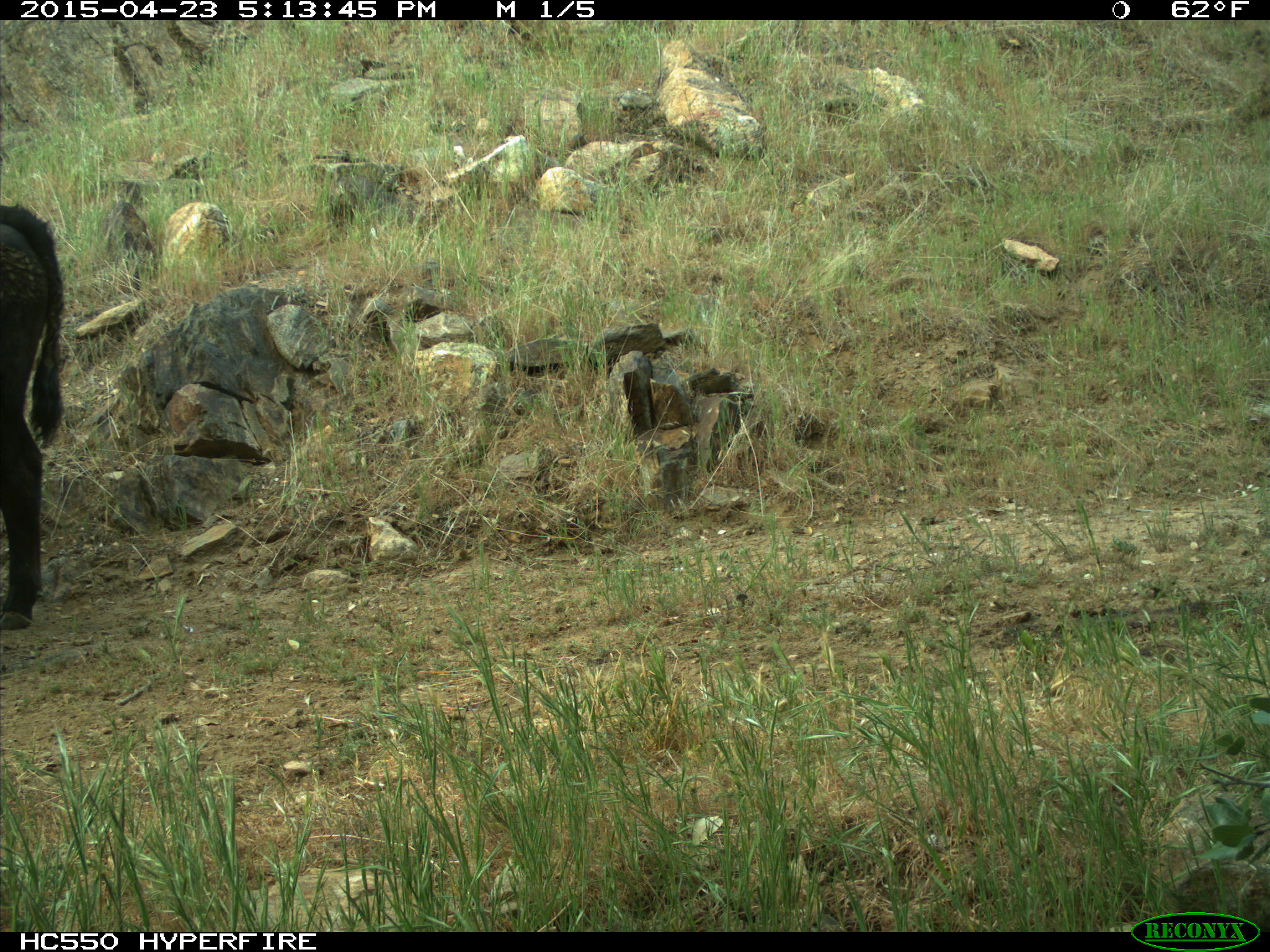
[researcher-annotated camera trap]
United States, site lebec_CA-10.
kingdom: Animalia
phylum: Chordata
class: Mammalia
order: Artiodactyla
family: Bovidae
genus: Bos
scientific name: Bos taurus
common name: domestic cow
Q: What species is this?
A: Bos taurus (domestic cow).